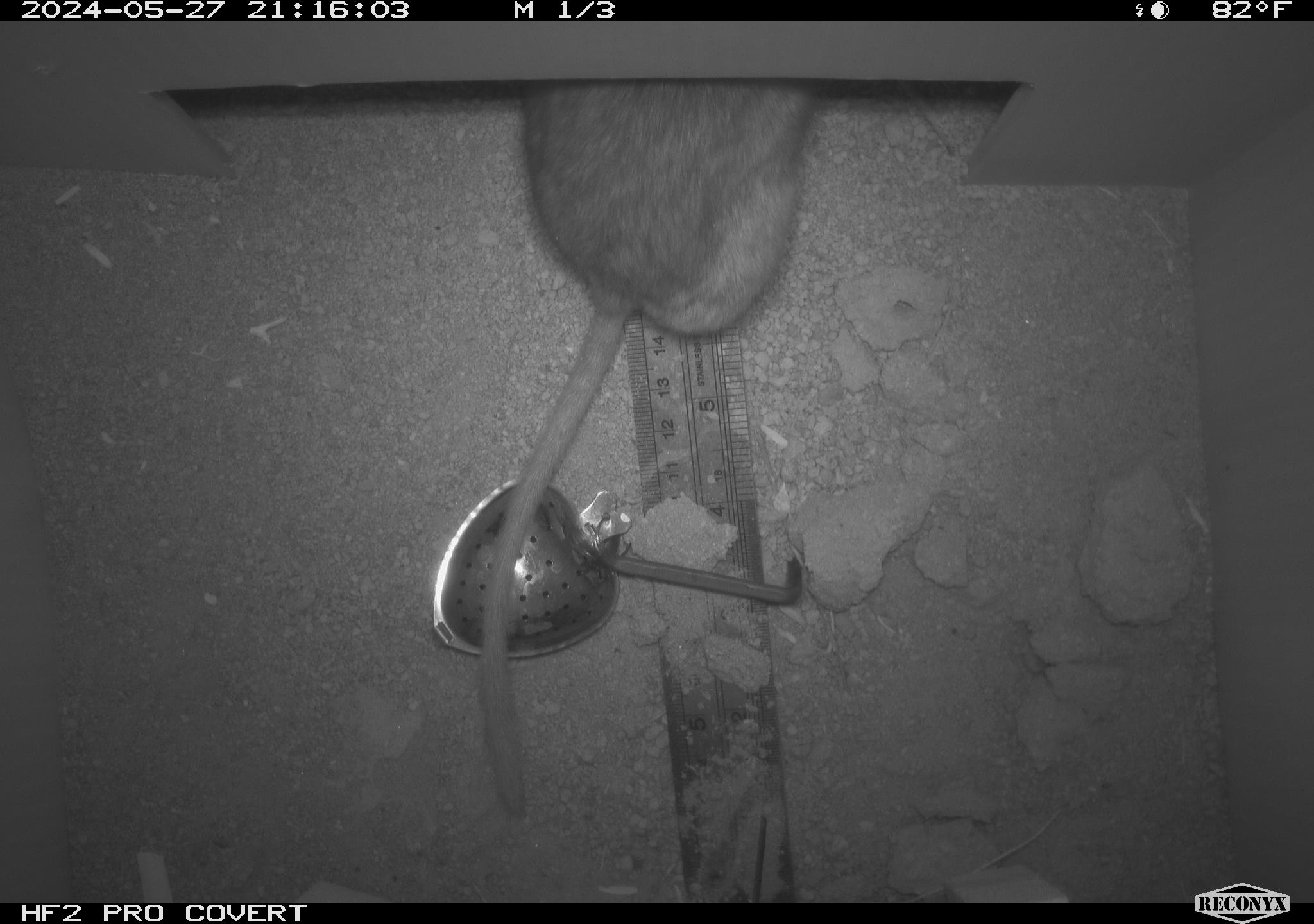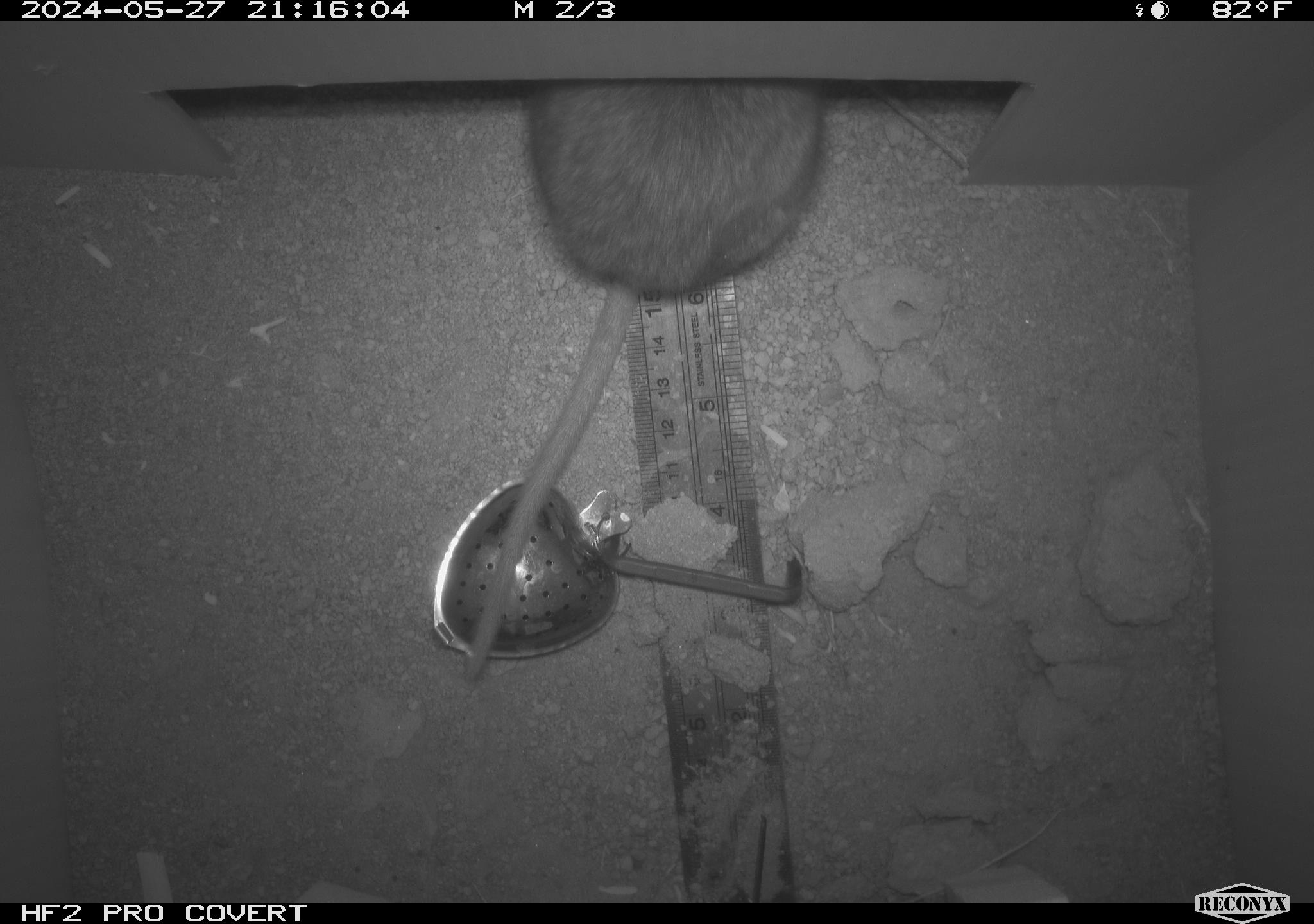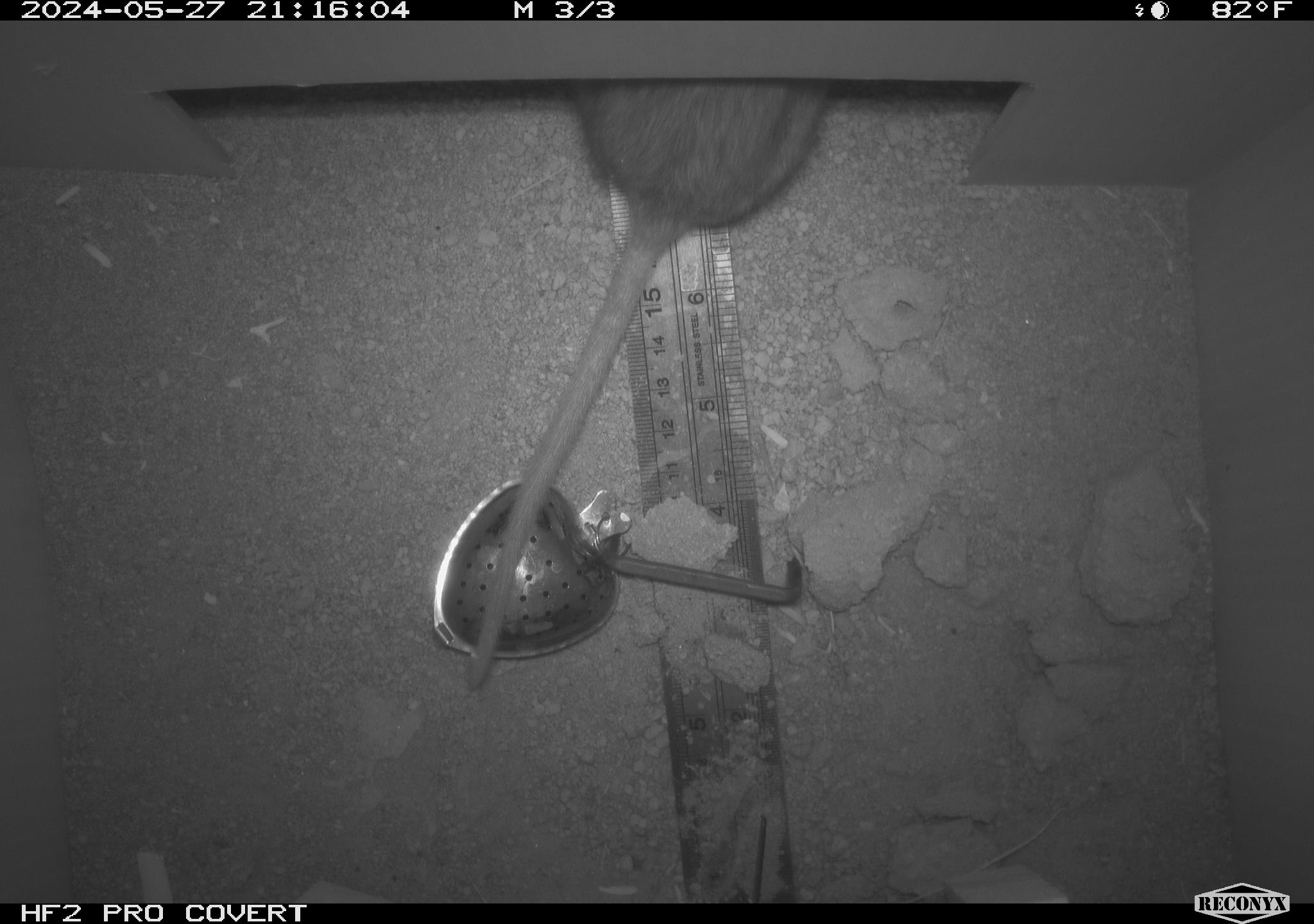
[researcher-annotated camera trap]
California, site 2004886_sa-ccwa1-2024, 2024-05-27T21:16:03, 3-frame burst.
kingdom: Animalia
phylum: Chordata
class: Mammalia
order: Rodentia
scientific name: Rodentia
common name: woodrat or rat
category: woodrat or rat species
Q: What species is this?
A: Woodrat or rat species (woodrat or rat) (Rodentia).